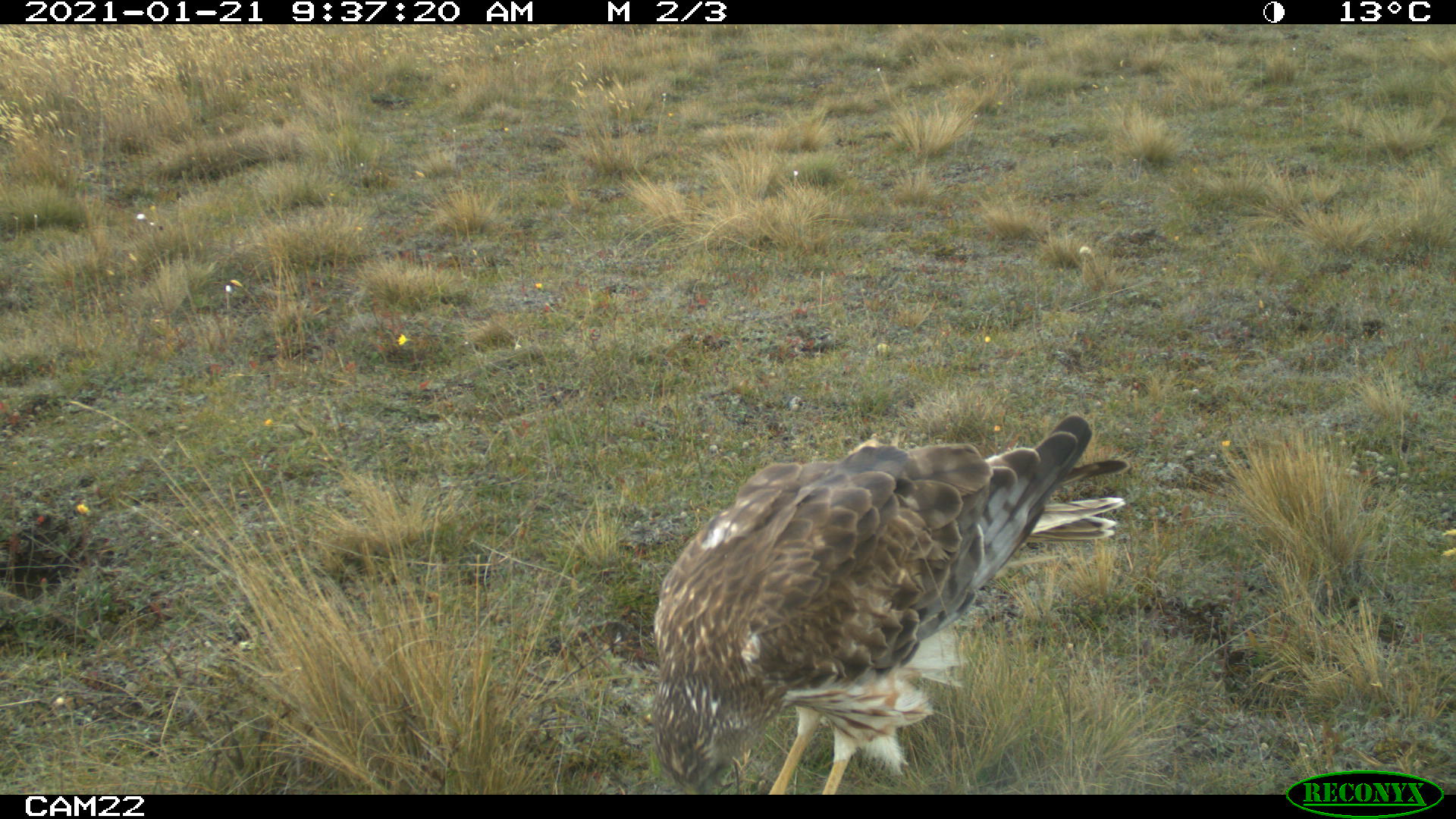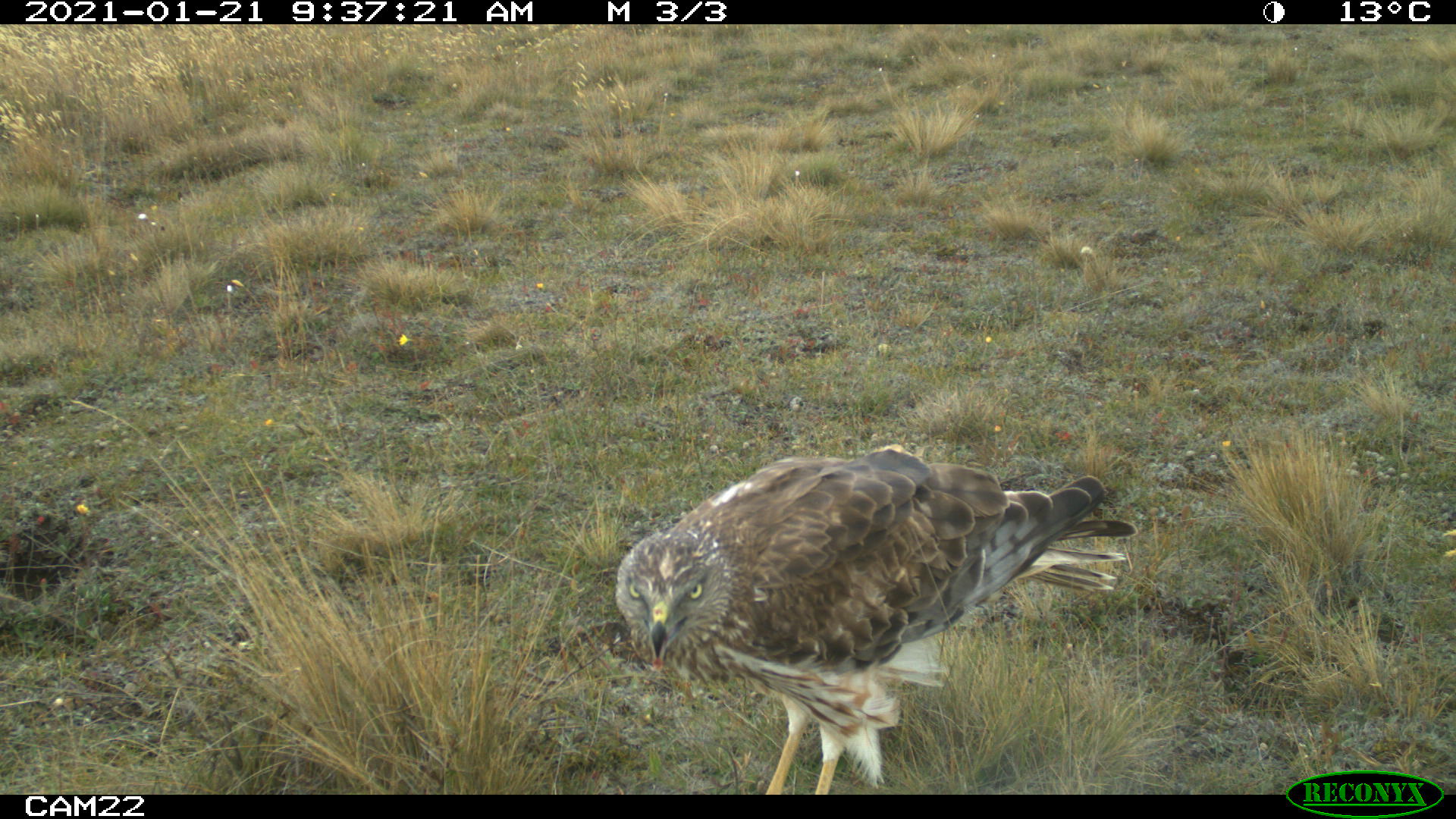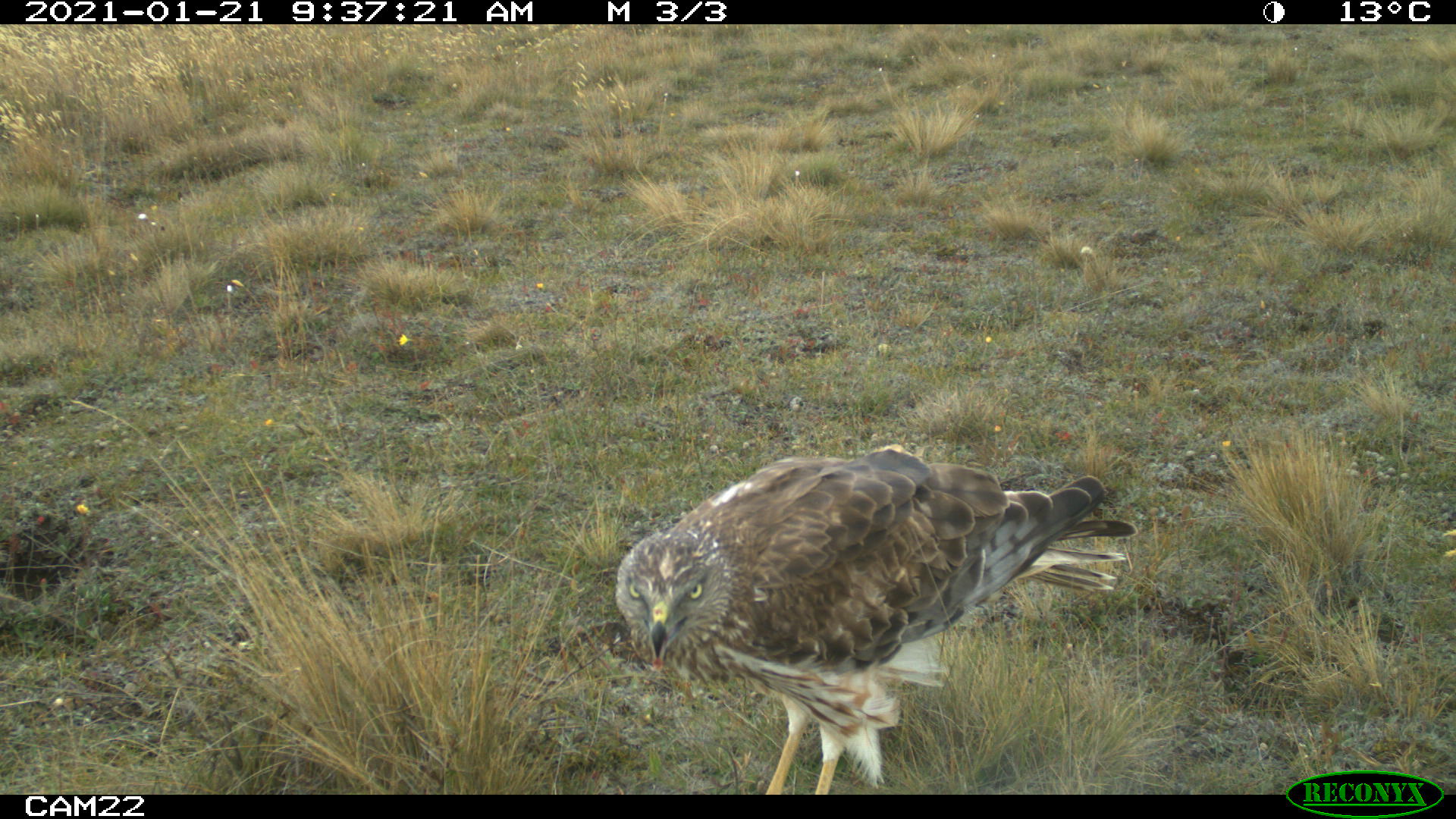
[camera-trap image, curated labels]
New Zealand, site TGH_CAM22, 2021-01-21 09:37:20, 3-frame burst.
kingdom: Animalia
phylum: Chordata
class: Aves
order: Accipitriformes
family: Accipitridae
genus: Circus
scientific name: Circus approximans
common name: swamp harrier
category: harrier